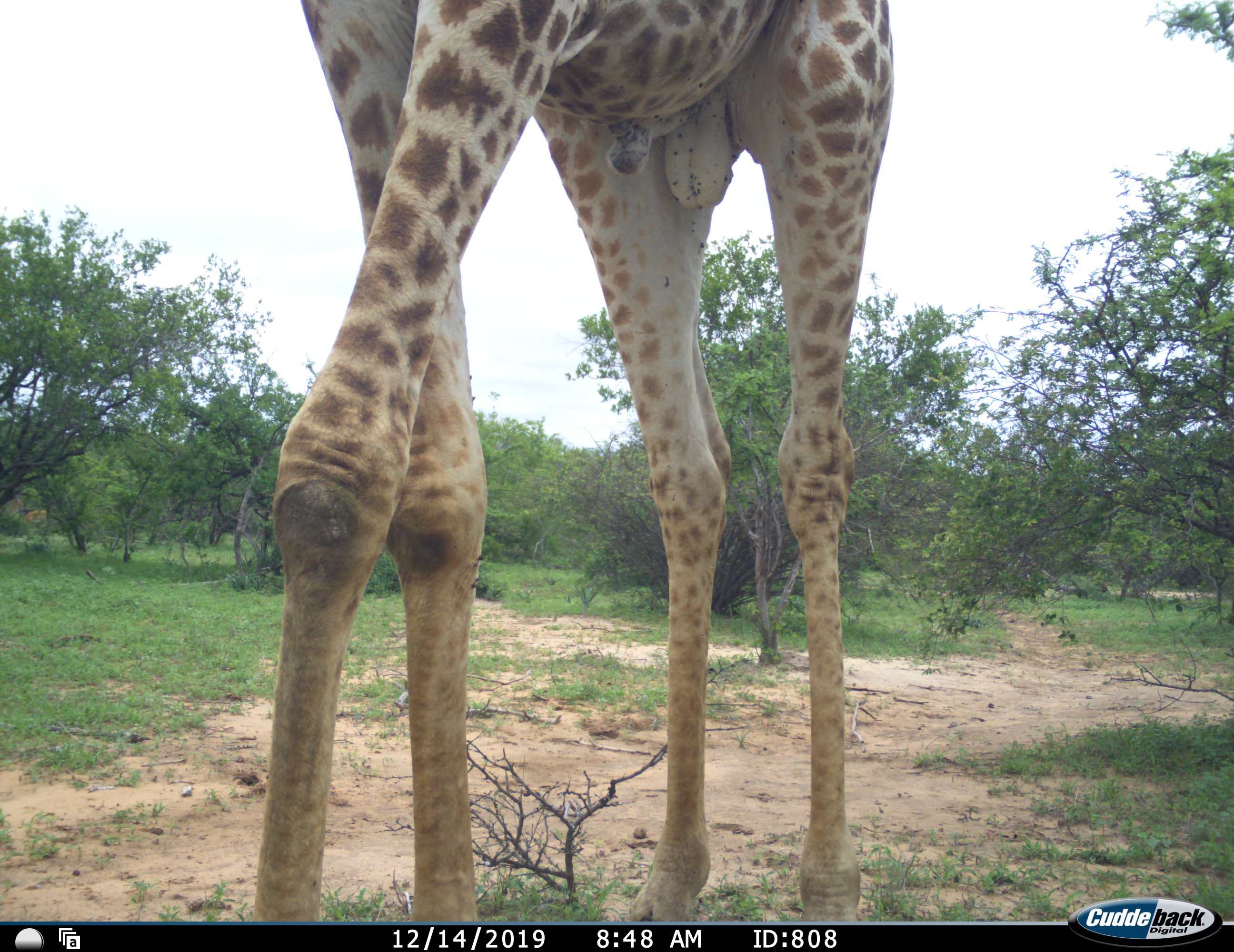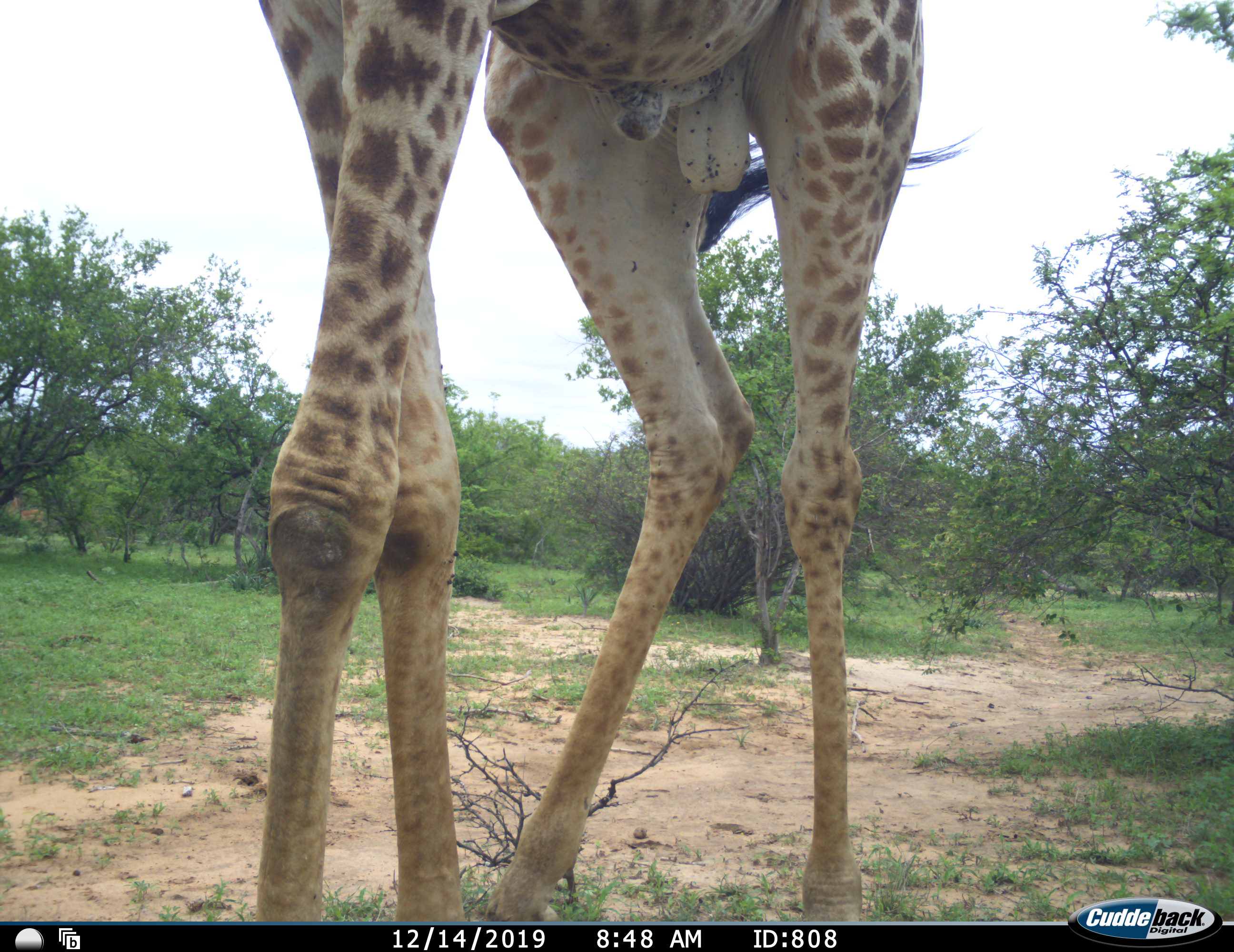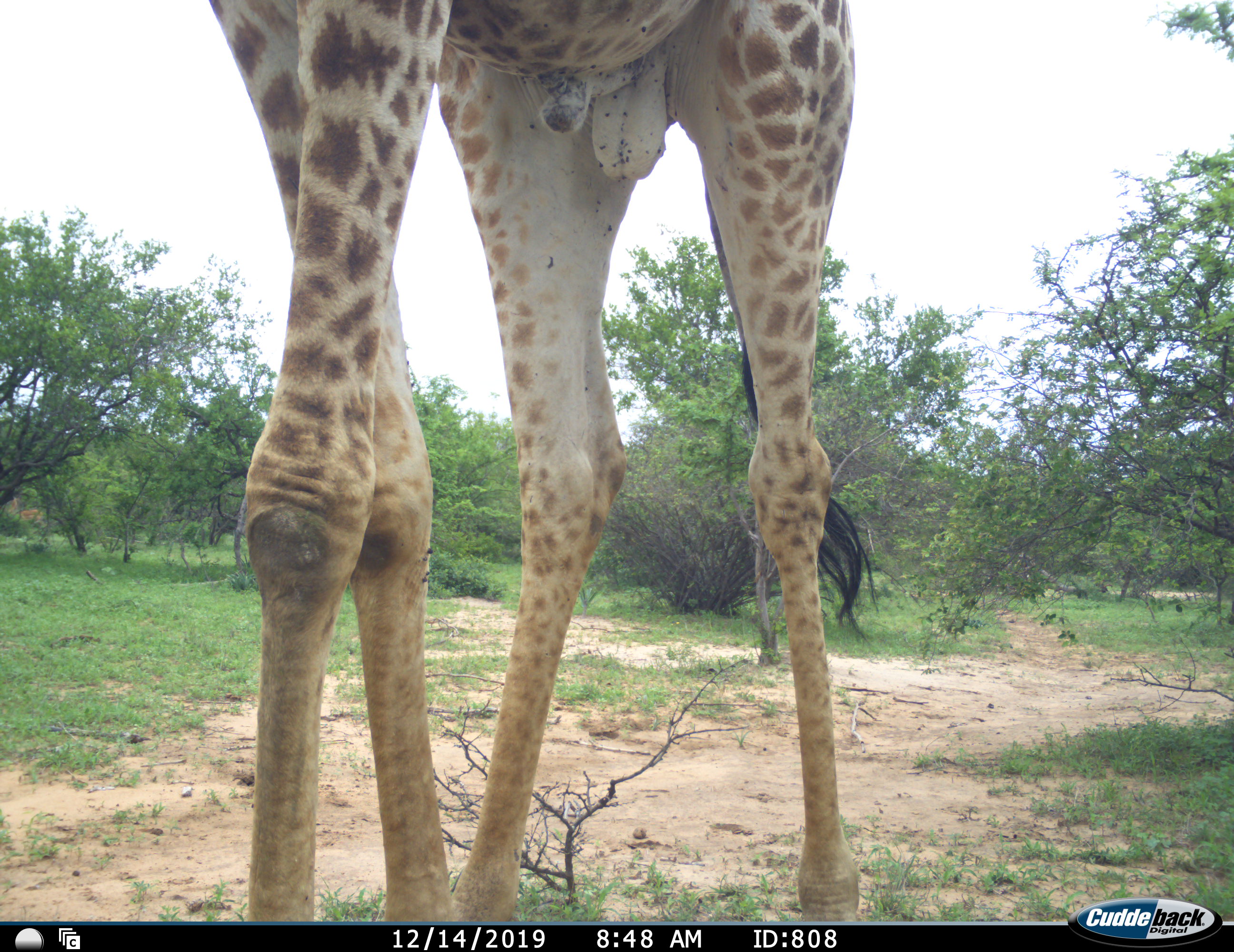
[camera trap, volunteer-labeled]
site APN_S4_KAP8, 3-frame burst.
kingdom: Animalia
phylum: Chordata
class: Mammalia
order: Artiodactyla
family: Giraffidae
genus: Giraffa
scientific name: Giraffa camelopardalis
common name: giraffe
Giraffe (Giraffa camelopardalis), count 1. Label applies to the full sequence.